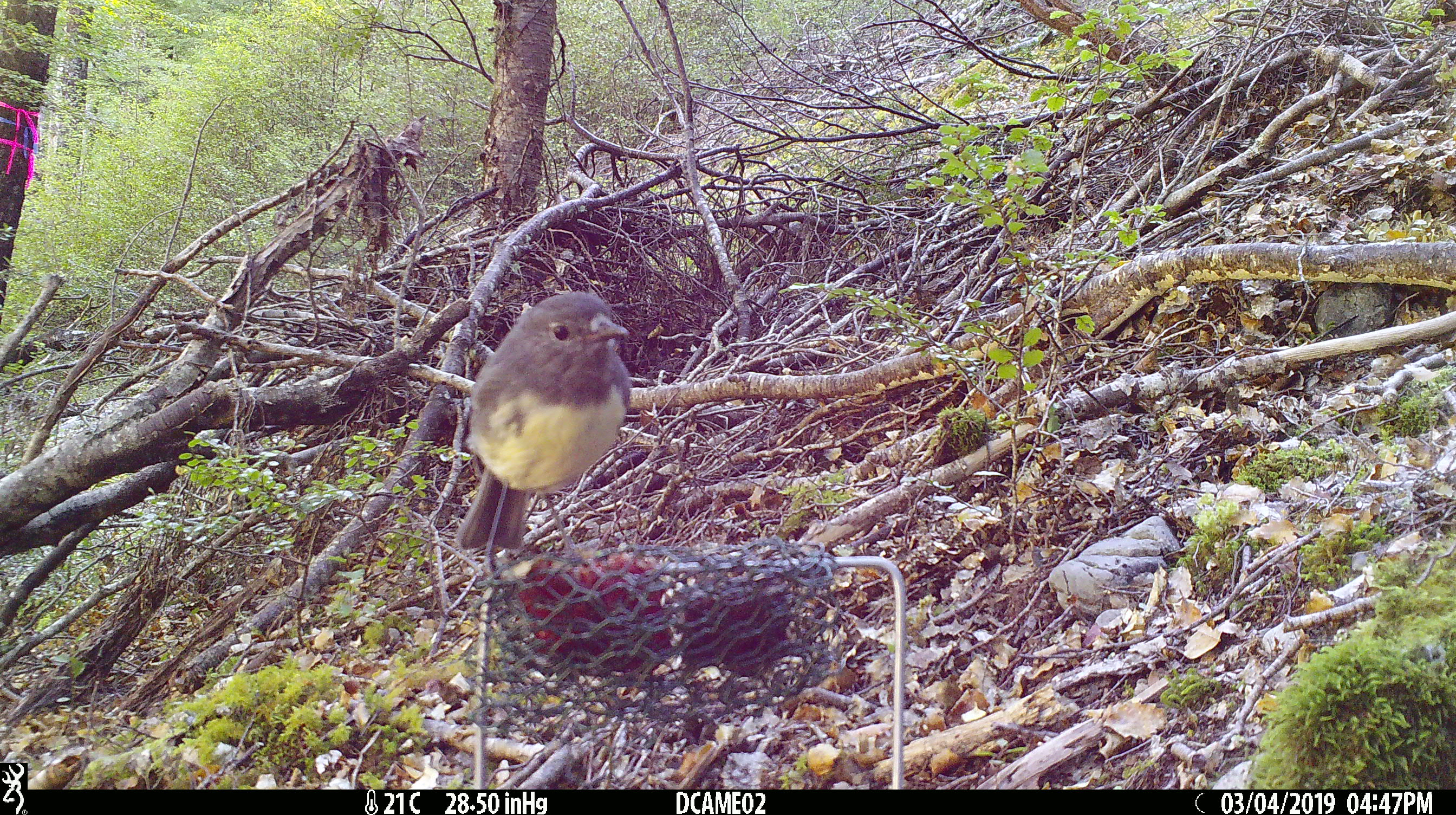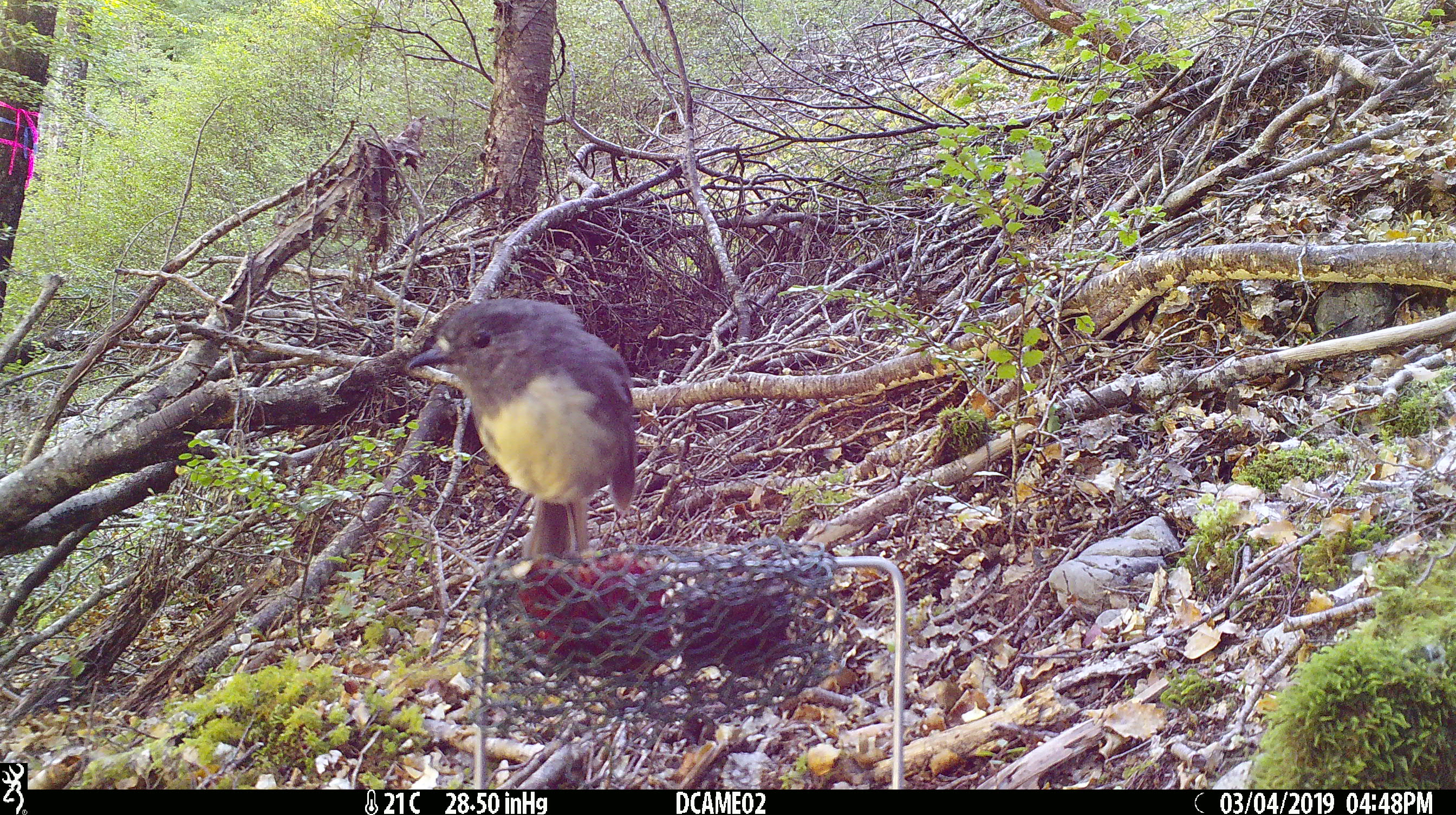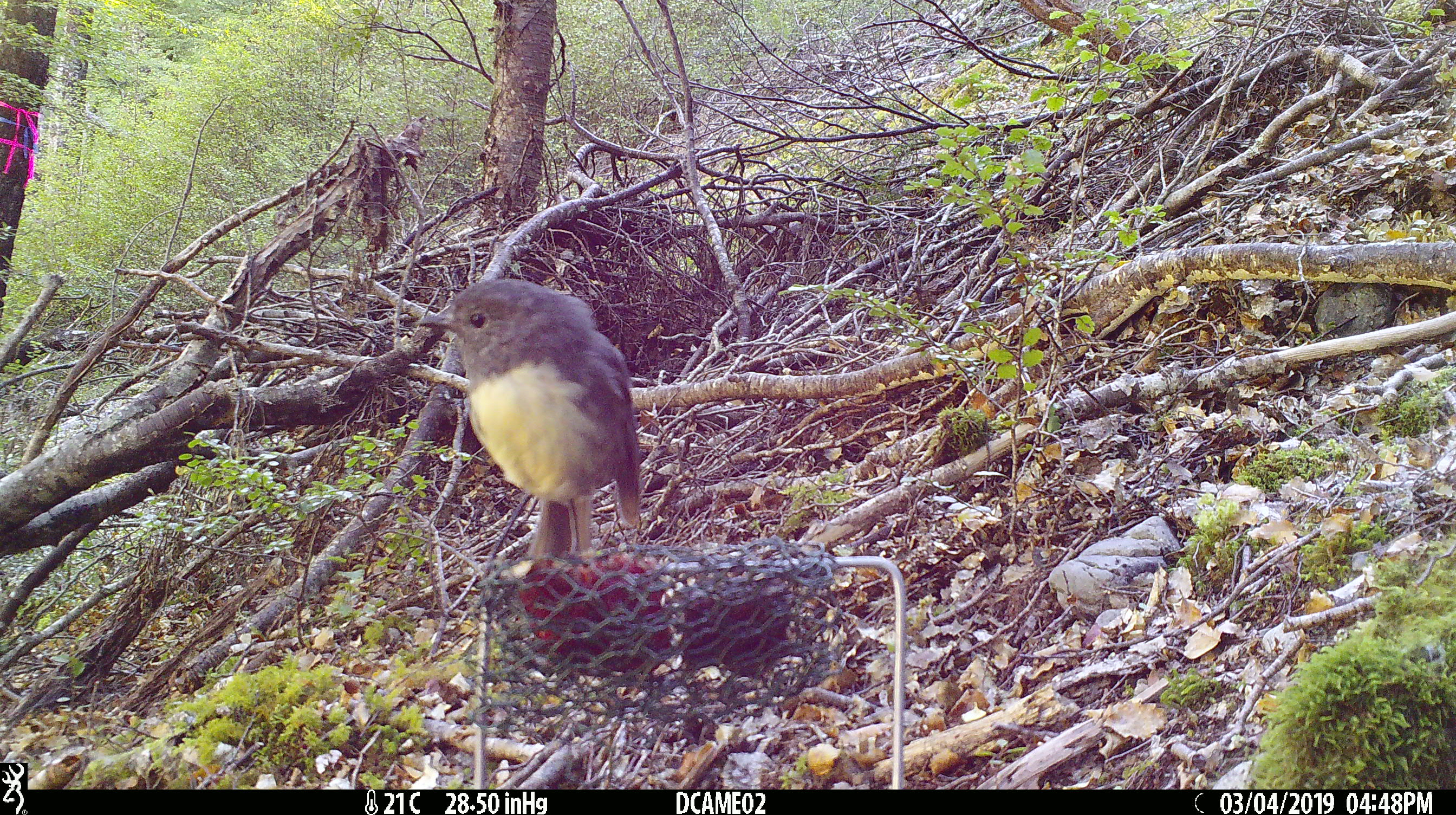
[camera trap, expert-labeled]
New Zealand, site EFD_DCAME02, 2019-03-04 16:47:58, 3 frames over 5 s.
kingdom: Animalia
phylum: Chordata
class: Aves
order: Passeriformes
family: Petroicidae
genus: Petroica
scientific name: Petroica australis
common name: new zealand robin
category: robin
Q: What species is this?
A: Robin (new zealand robin) (Petroica australis).